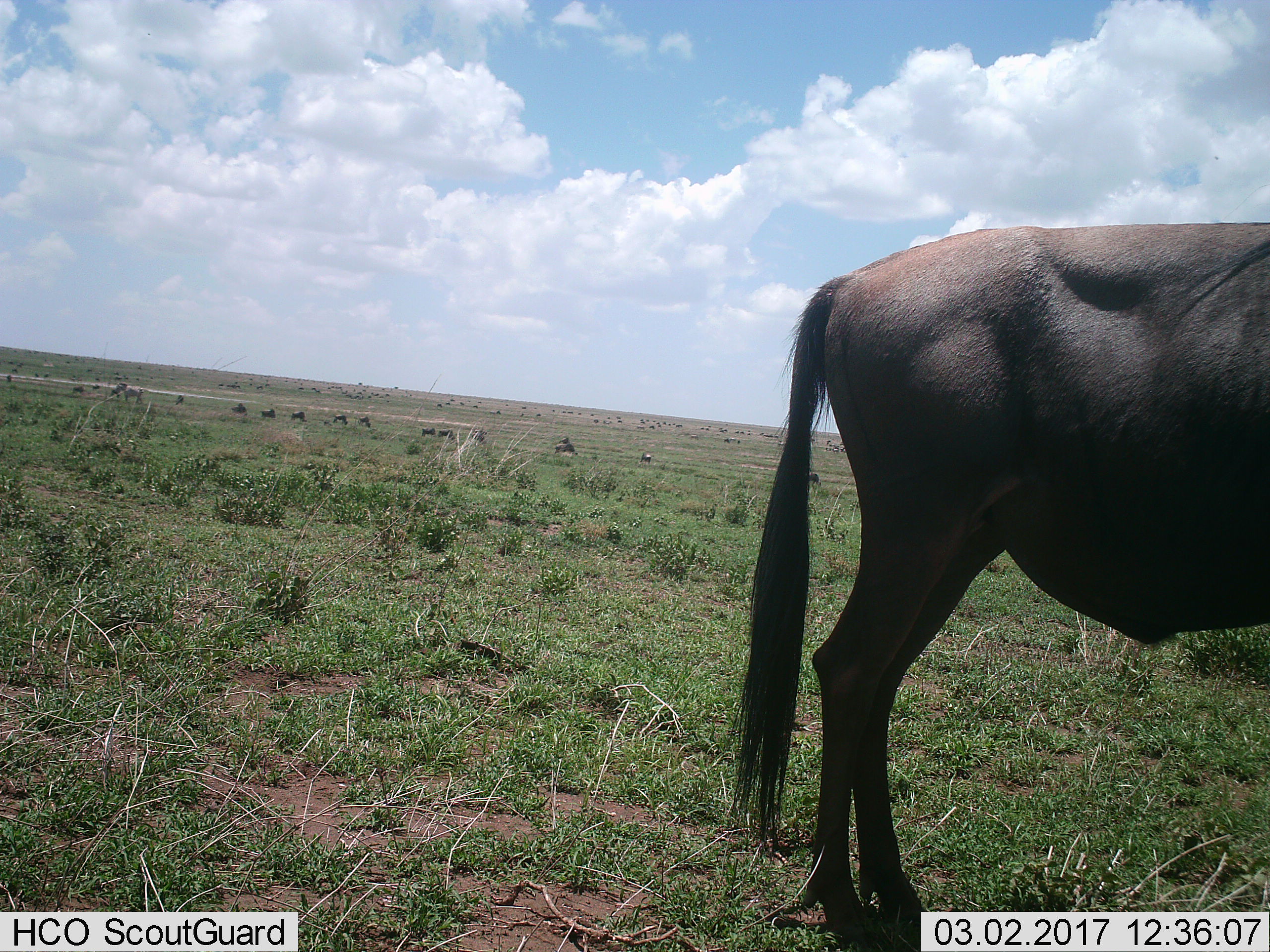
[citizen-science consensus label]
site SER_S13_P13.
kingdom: Animalia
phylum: Chordata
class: Mammalia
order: Artiodactyla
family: Bovidae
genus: Connochaetes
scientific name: Connochaetes taurinus taurinus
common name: blue wildebeest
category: wildebeestblue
Wildebeestblue (blue wildebeest) (Connochaetes taurinus taurinus), count 1. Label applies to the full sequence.